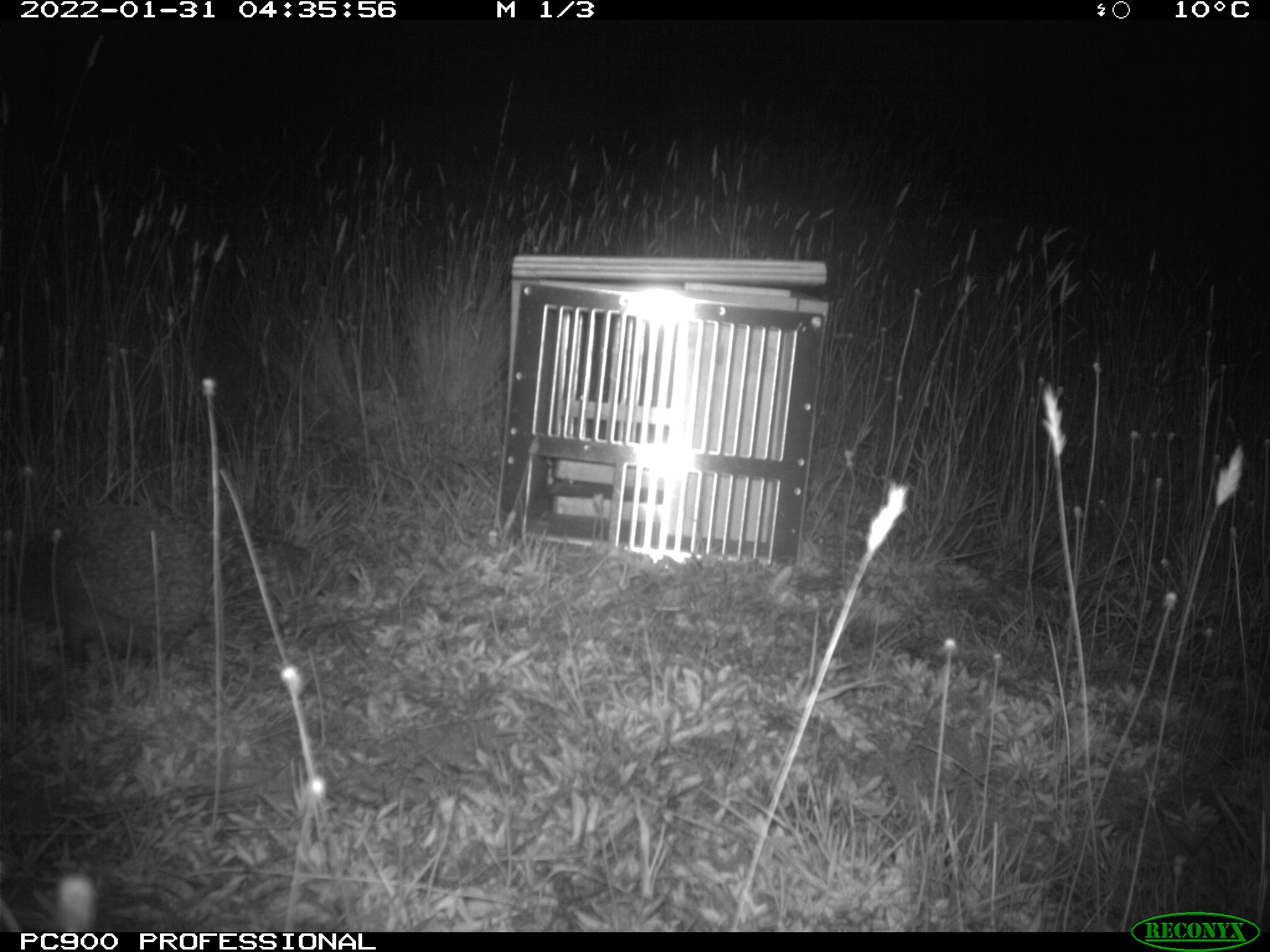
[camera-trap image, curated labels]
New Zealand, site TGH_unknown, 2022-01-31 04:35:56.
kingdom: Animalia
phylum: Chordata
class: Mammalia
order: Eulipotyphla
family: Erinaceidae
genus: Erinaceus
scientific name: Erinaceus europaeus europaeus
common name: european hedgehog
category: hedgehog